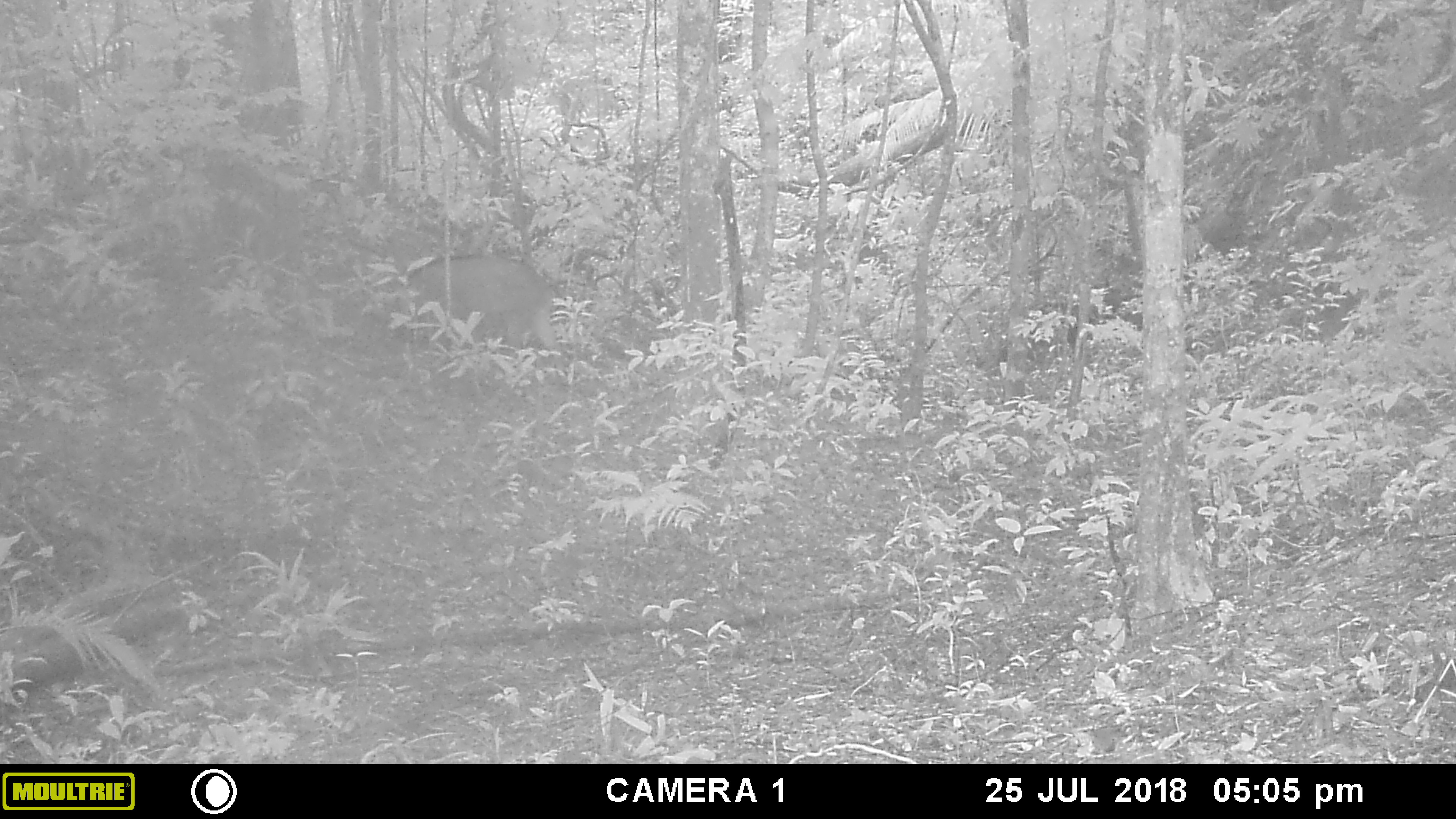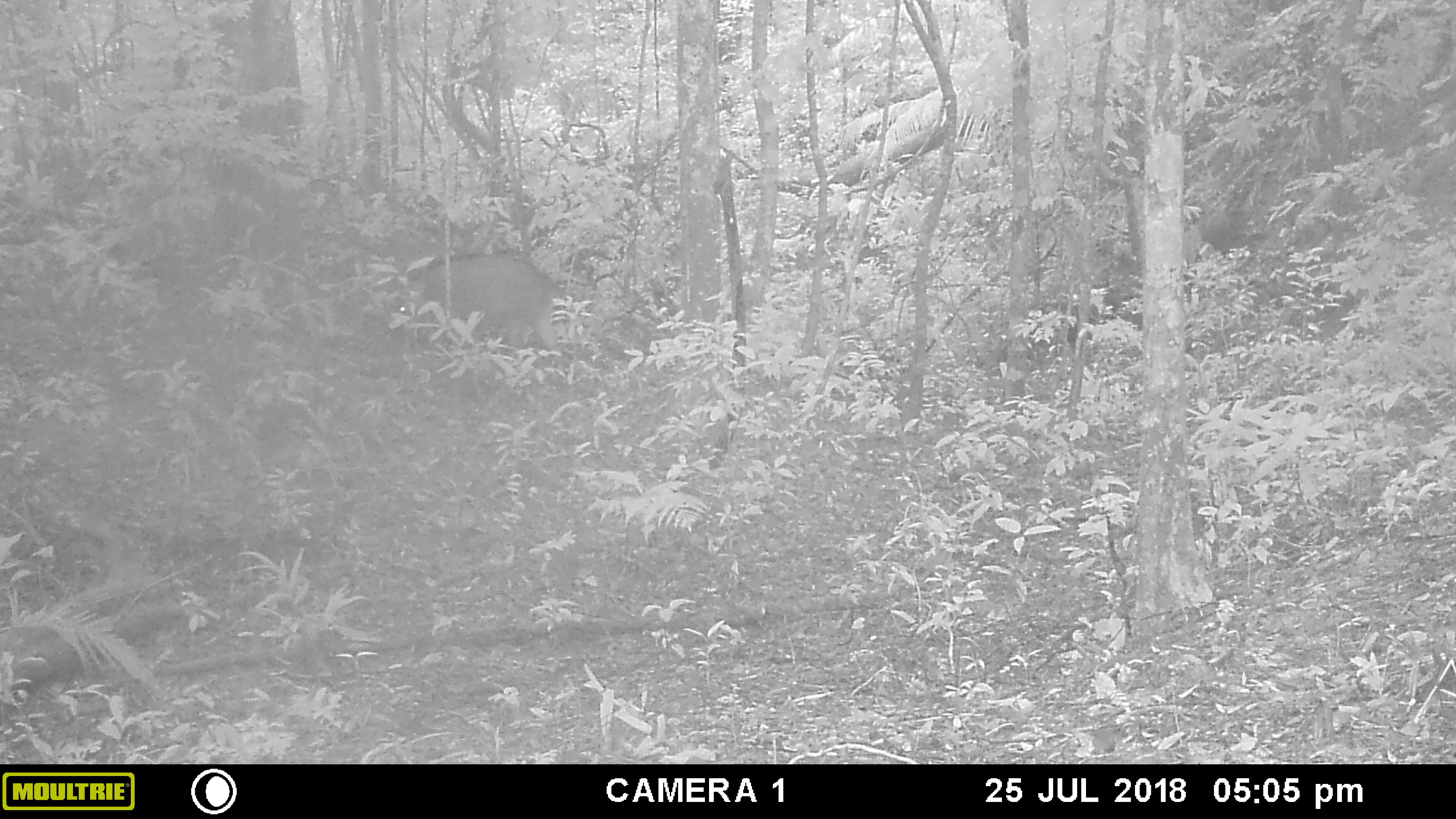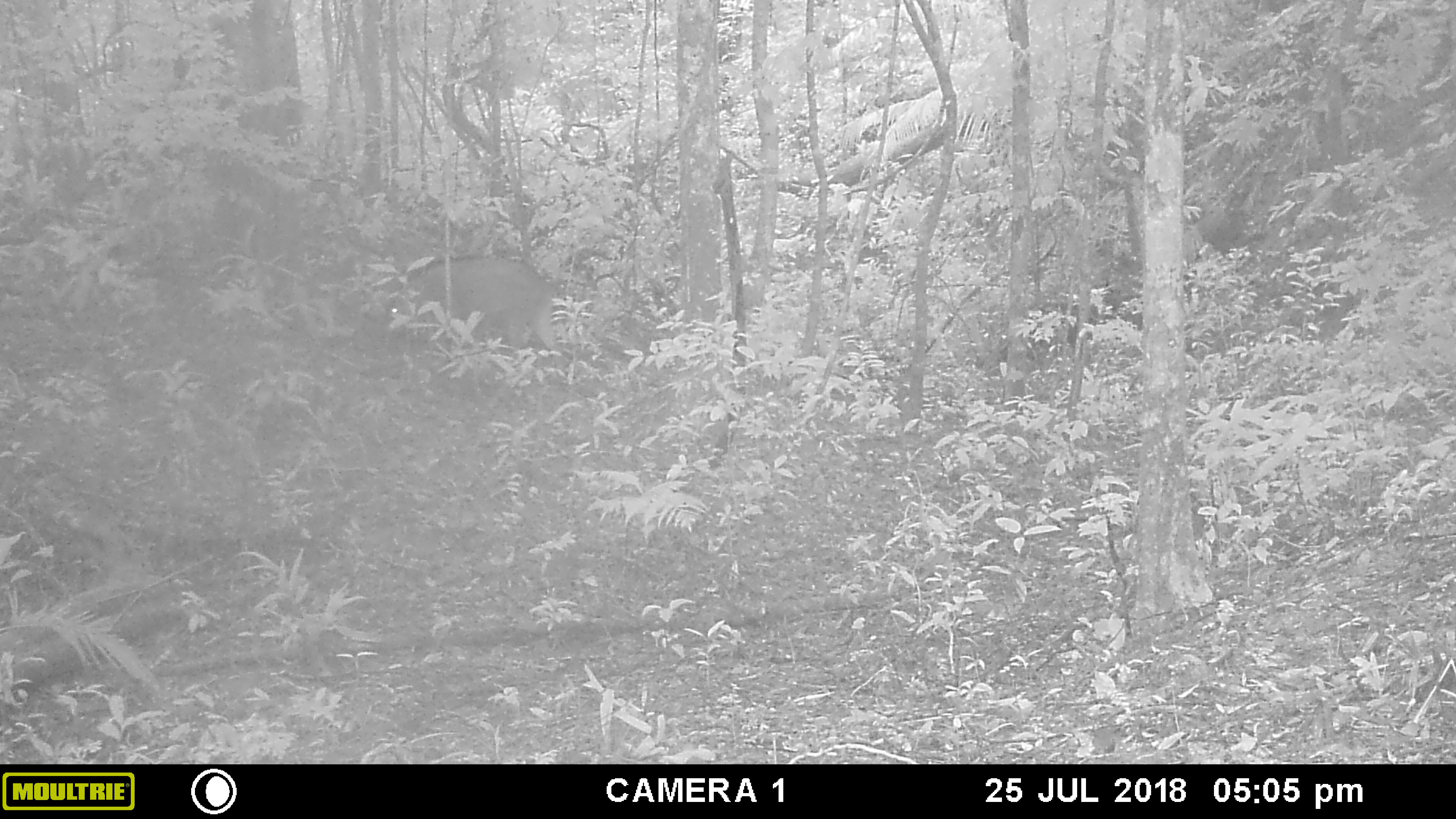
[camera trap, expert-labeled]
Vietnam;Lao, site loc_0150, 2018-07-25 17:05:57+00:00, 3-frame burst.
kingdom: Animalia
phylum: Chordata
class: Mammalia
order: Artiodactyla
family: Suidae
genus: Sus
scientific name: Sus scrofa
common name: eurasian wild pig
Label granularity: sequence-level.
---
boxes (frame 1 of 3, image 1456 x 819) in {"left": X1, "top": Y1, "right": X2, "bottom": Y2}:
eurasian wild pig: {"left": 403, "top": 254, "right": 556, "bottom": 354}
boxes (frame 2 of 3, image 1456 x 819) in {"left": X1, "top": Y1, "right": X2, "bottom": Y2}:
eurasian wild pig: {"left": 391, "top": 252, "right": 566, "bottom": 374}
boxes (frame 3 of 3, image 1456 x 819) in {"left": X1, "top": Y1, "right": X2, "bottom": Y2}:
eurasian wild pig: {"left": 378, "top": 257, "right": 558, "bottom": 350}